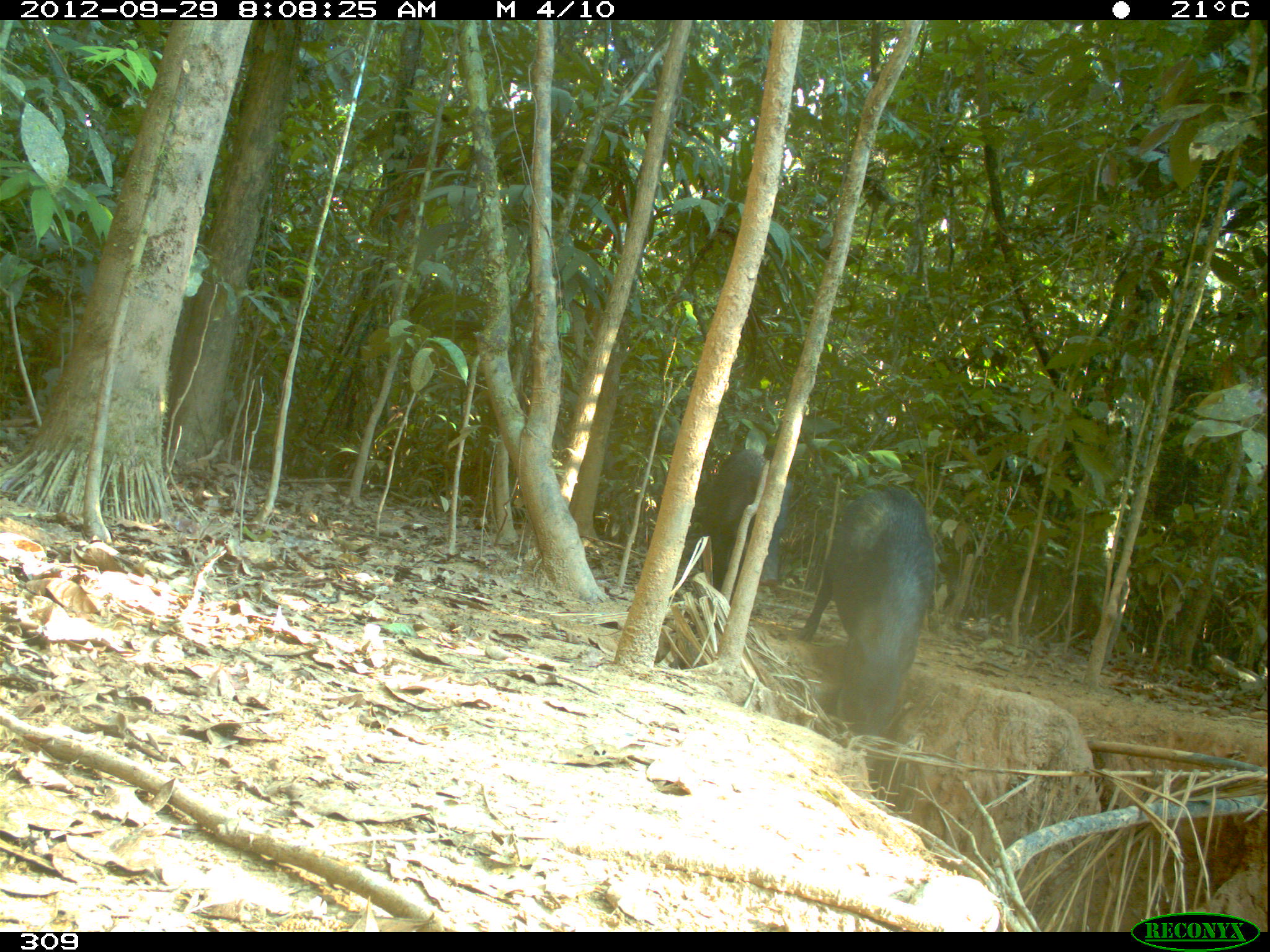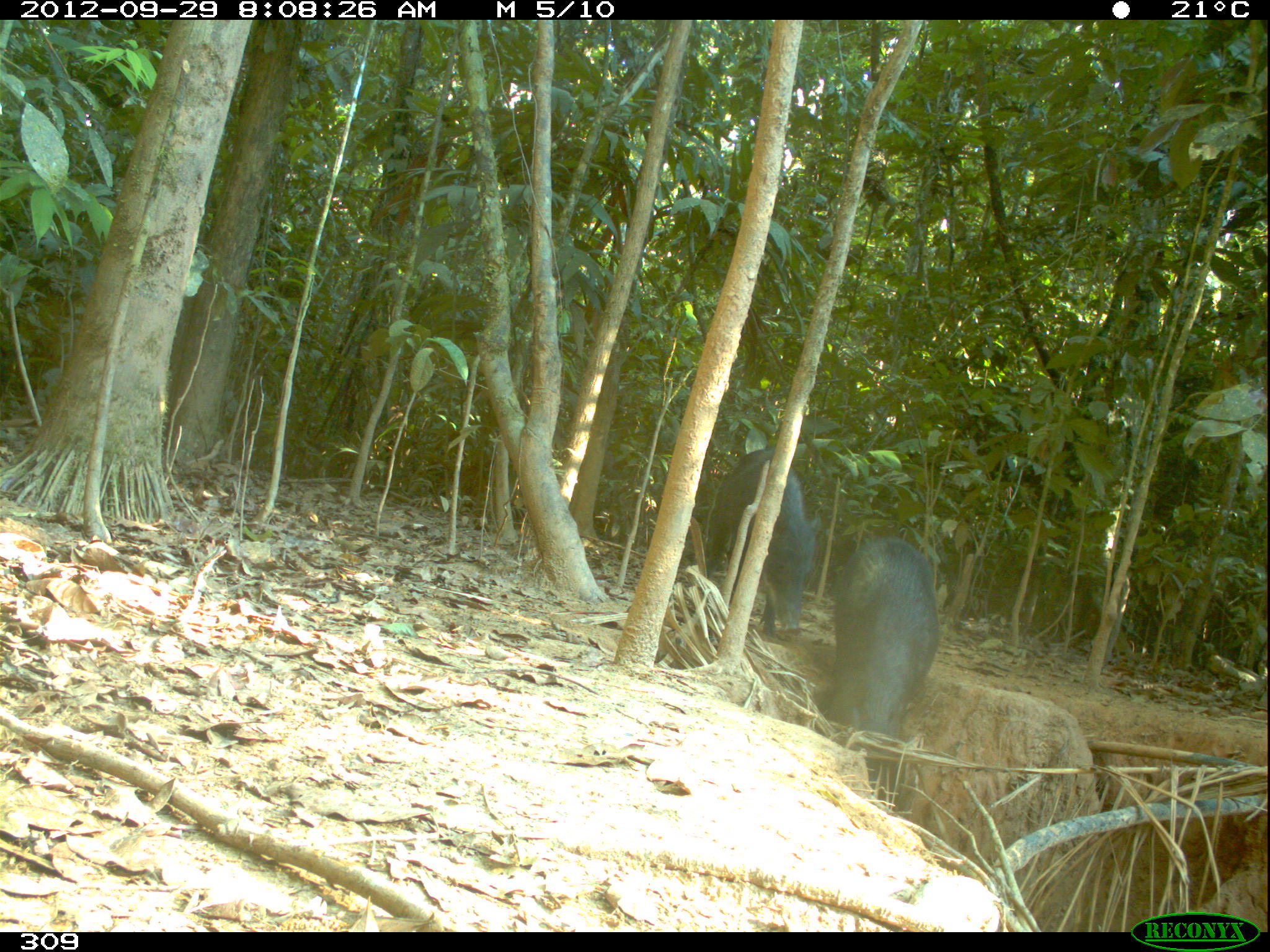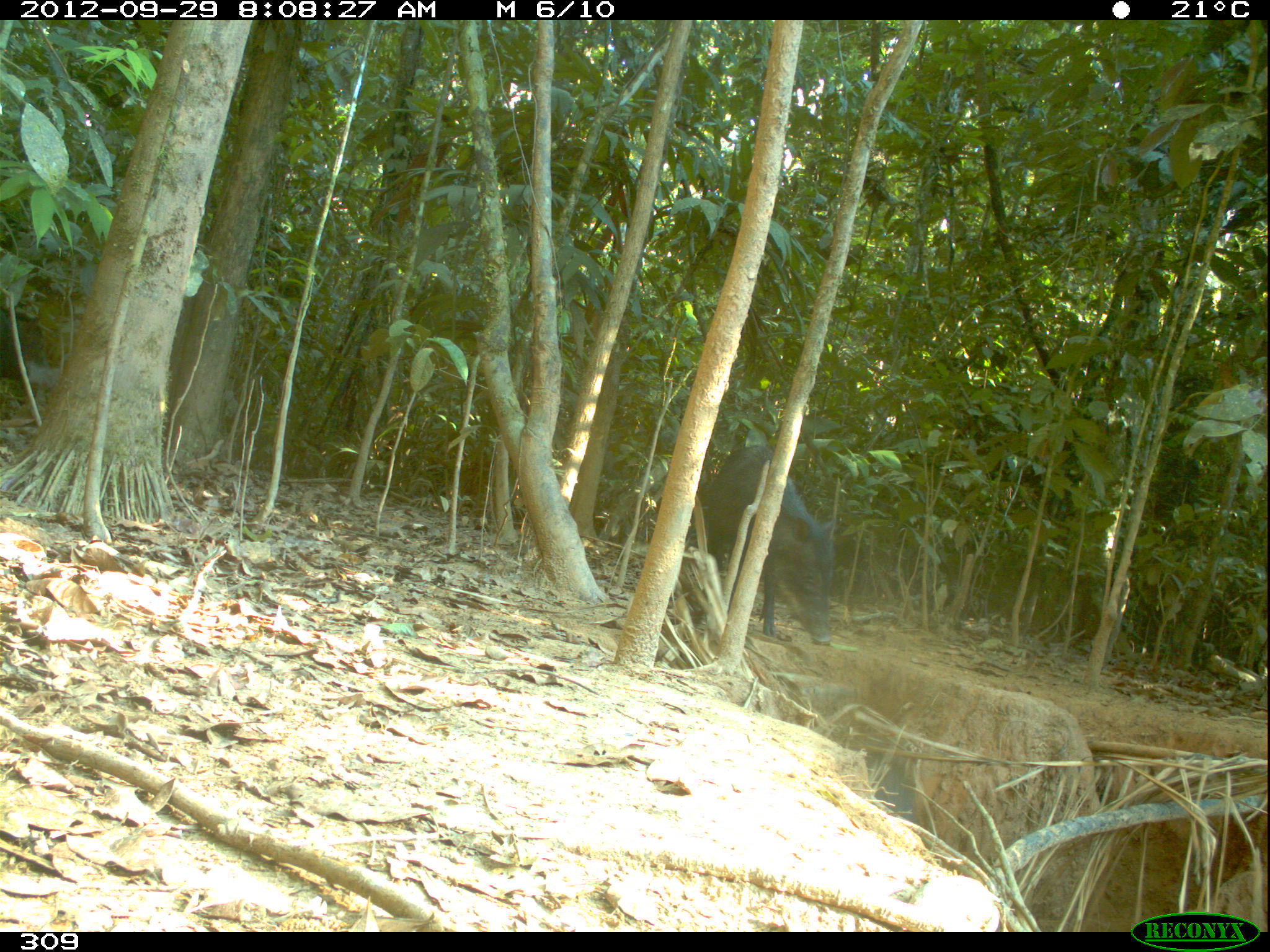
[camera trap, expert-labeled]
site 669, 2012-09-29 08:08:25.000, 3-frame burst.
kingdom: Animalia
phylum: Chordata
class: Mammalia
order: Artiodactyla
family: Tayassuidae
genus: Tayassu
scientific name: Tayassu pecari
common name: white-lipped peccary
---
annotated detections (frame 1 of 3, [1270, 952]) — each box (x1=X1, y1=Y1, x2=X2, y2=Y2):
tayassu pecari: (x1=798, y1=486, x2=935, y2=764); (x1=711, y1=450, x2=792, y2=610)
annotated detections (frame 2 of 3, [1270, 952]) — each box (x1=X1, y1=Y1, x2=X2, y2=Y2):
tayassu pecari: (x1=830, y1=536, x2=939, y2=798); (x1=704, y1=449, x2=821, y2=635)